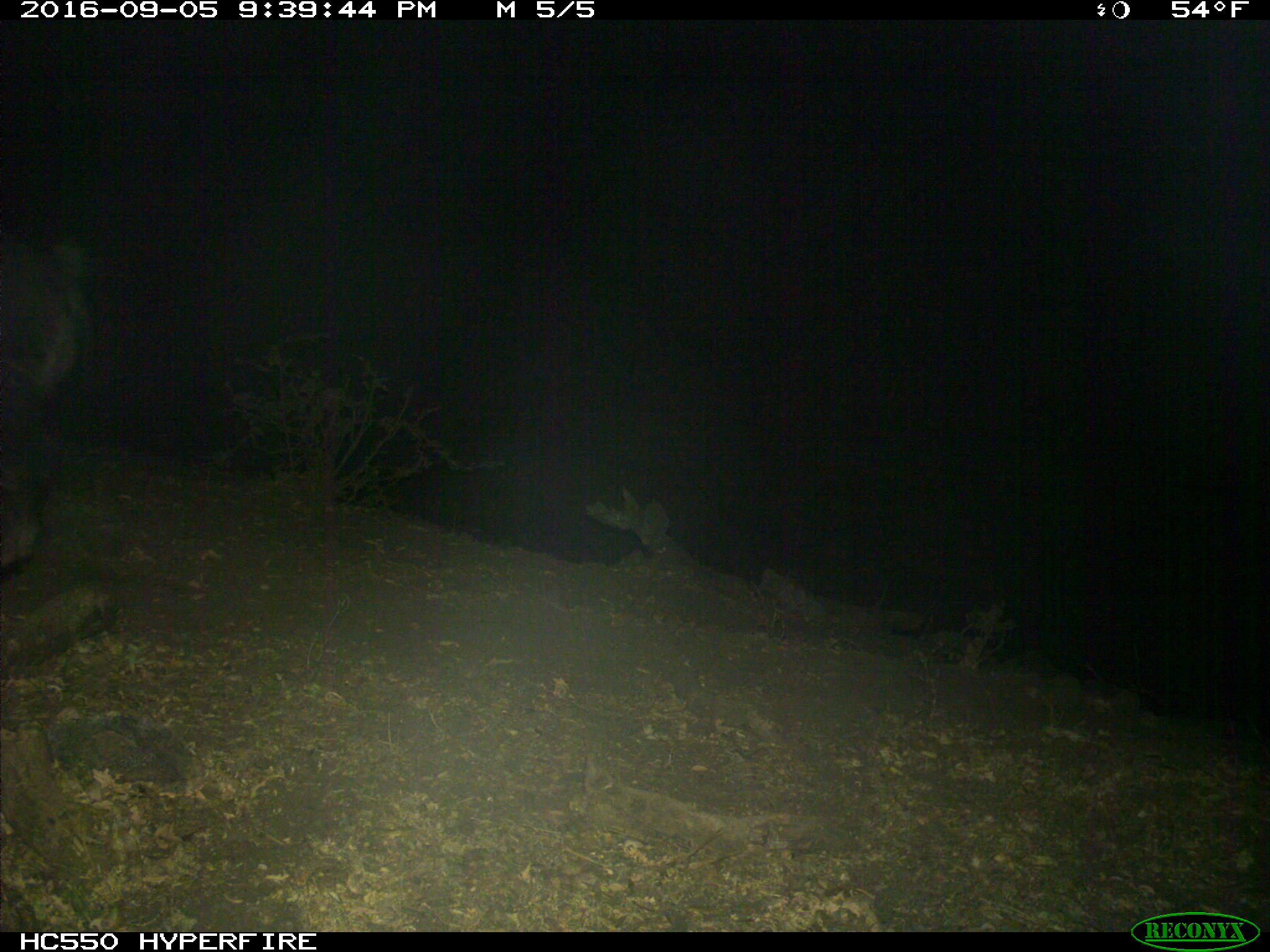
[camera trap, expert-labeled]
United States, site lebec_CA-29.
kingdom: Animalia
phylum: Chordata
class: Mammalia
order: Artiodactyla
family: Suidae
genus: Sus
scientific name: Sus scrofa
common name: wild boar